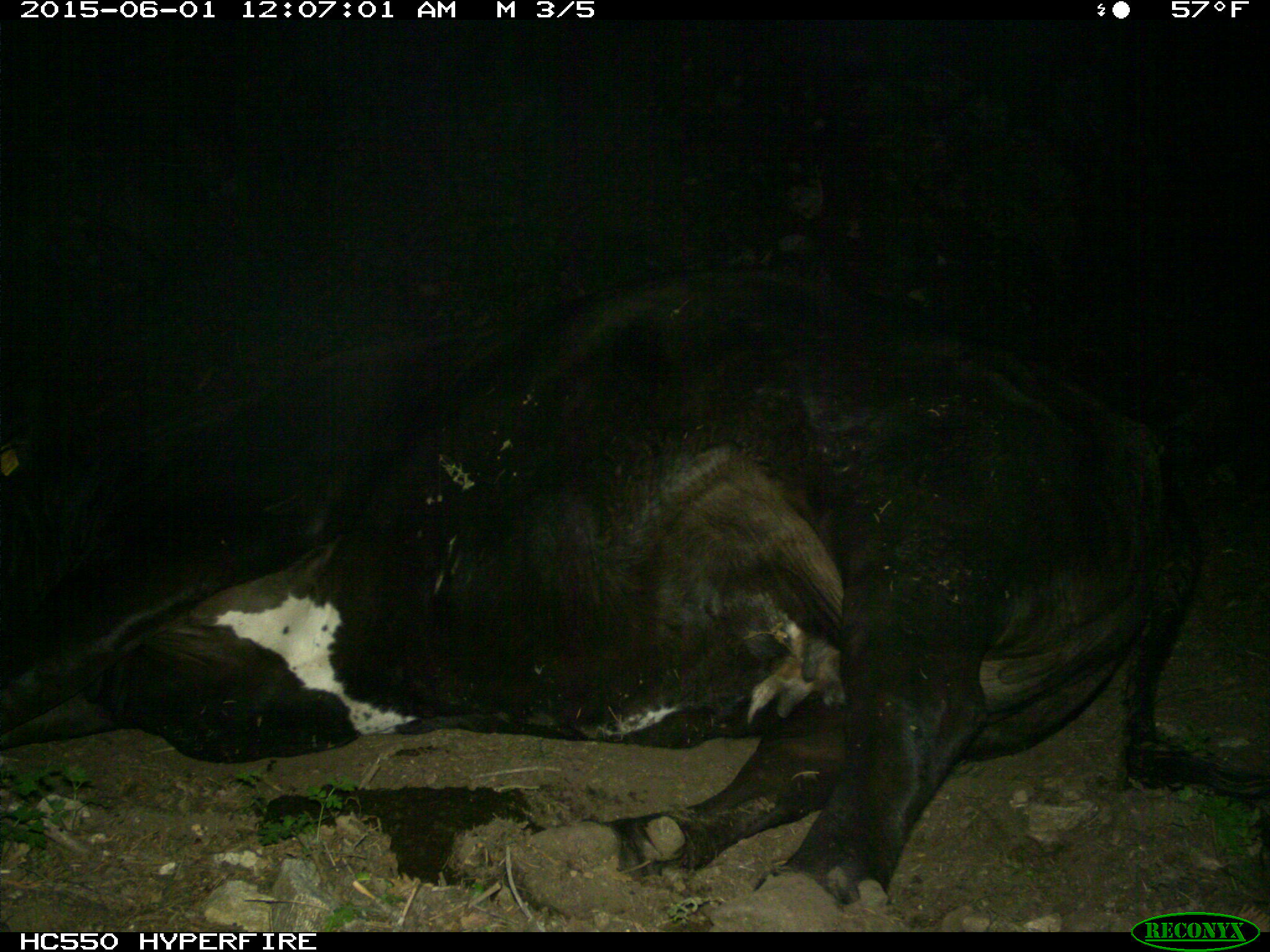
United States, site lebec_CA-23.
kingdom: Animalia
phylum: Chordata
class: Mammalia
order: Artiodactyla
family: Bovidae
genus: Bos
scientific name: Bos taurus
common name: domestic cow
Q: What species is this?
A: Bos taurus (domestic cow).